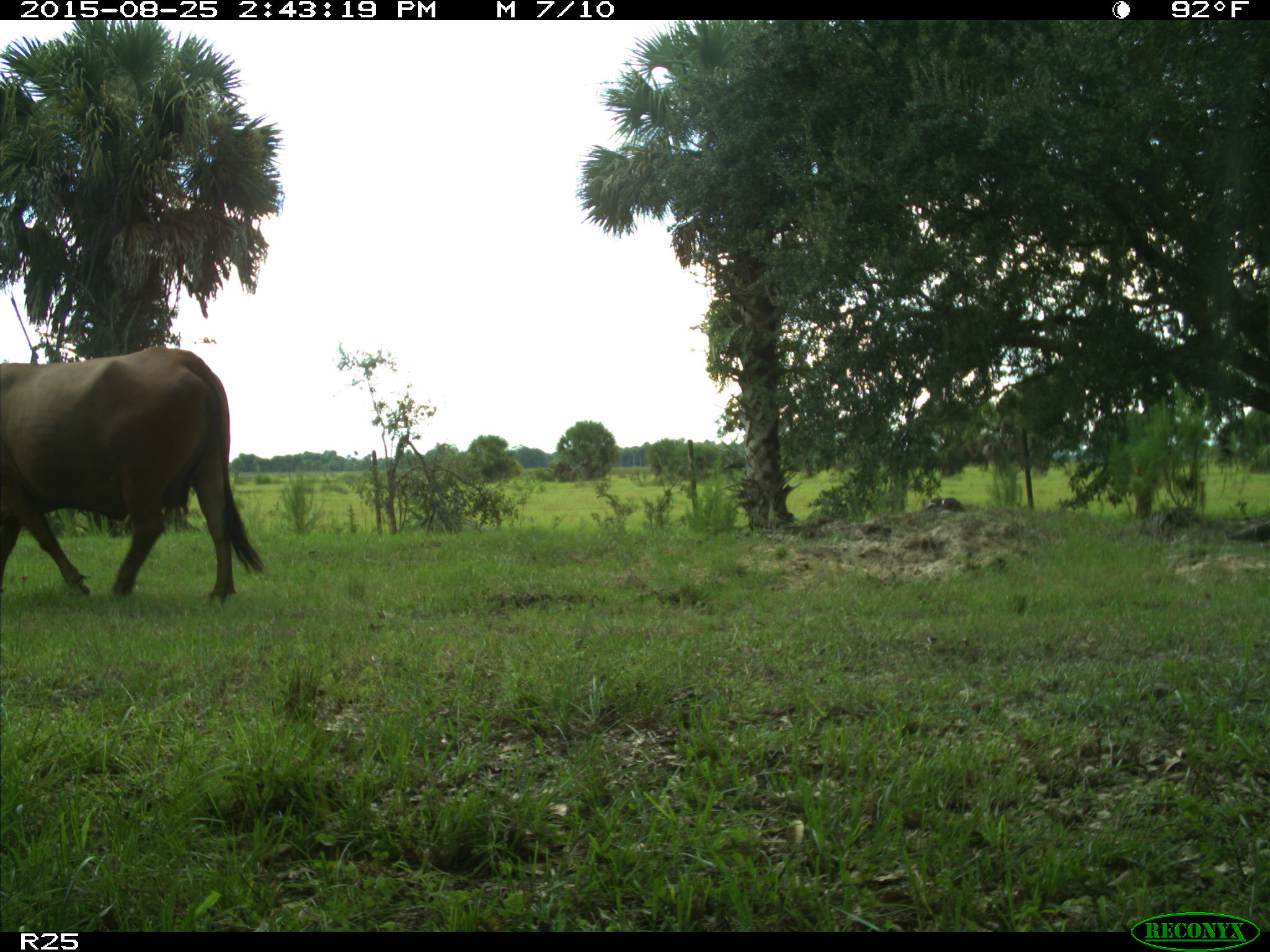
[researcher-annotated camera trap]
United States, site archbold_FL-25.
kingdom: Animalia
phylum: Chordata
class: Mammalia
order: Artiodactyla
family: Bovidae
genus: Bos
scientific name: Bos taurus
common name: domestic cow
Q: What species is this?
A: Bos taurus (domestic cow).